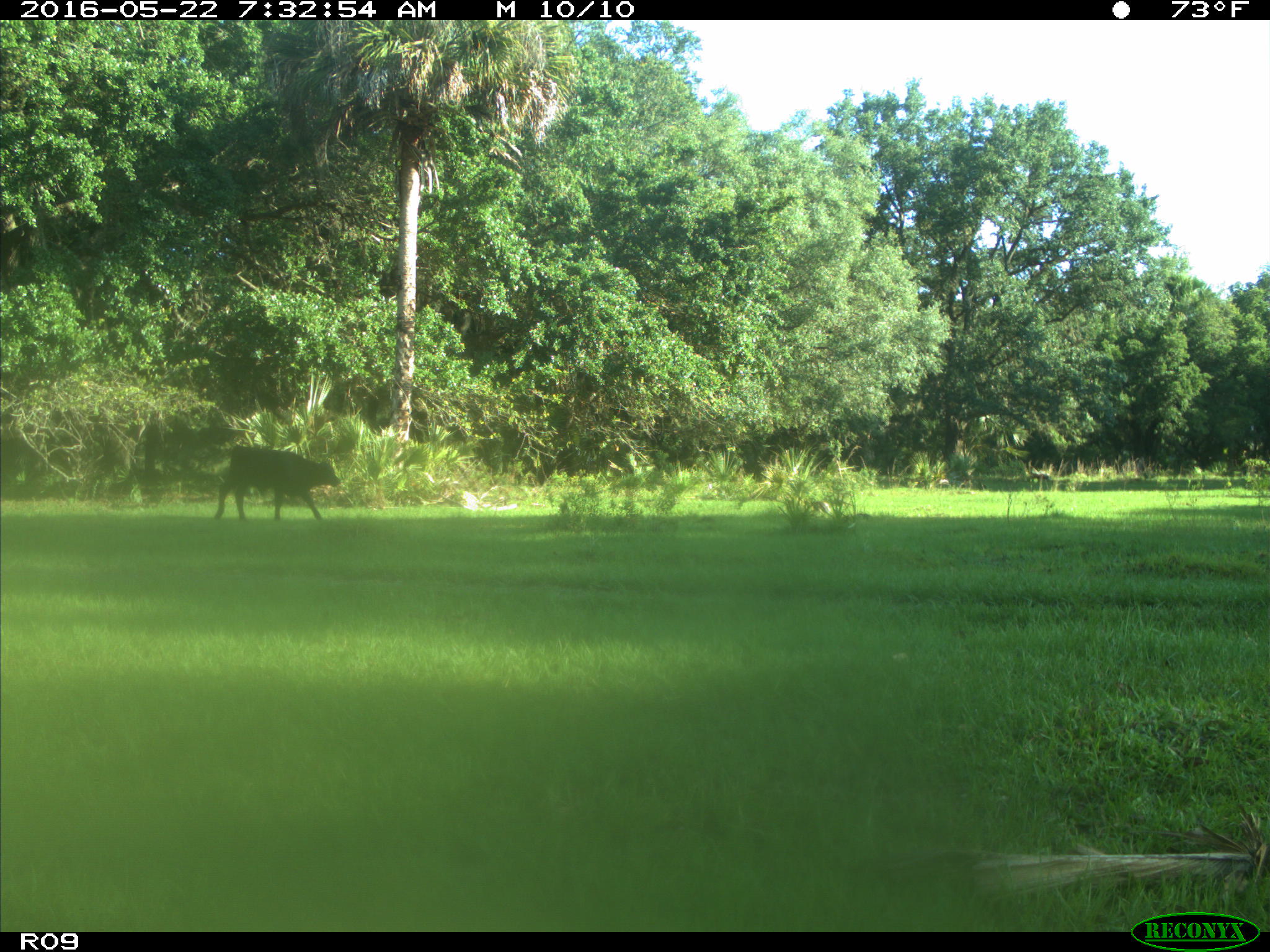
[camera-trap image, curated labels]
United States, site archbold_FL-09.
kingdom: Animalia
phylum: Chordata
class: Mammalia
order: Artiodactyla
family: Bovidae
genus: Bos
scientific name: Bos taurus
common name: domestic cow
Bos taurus (domestic cow).